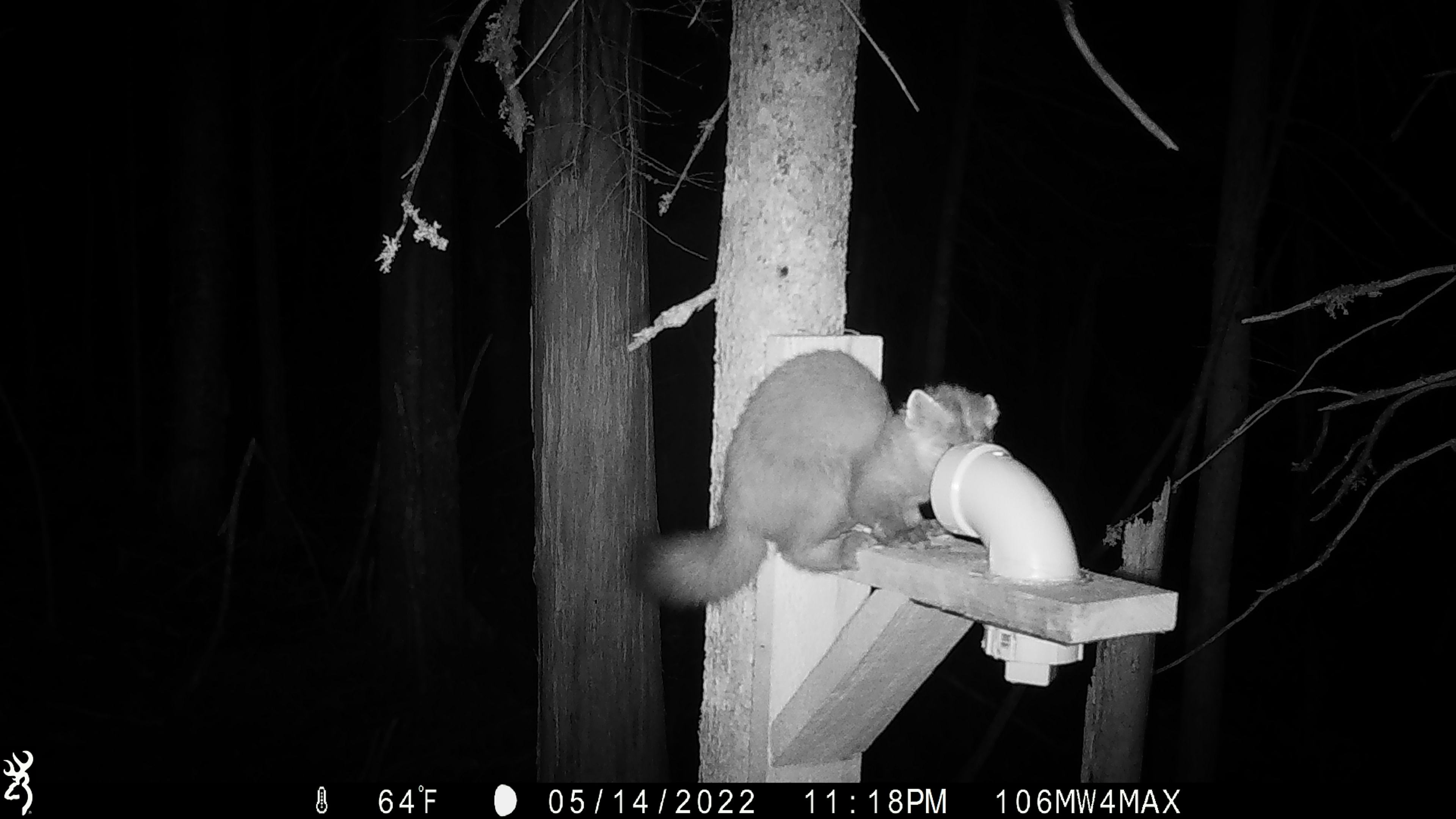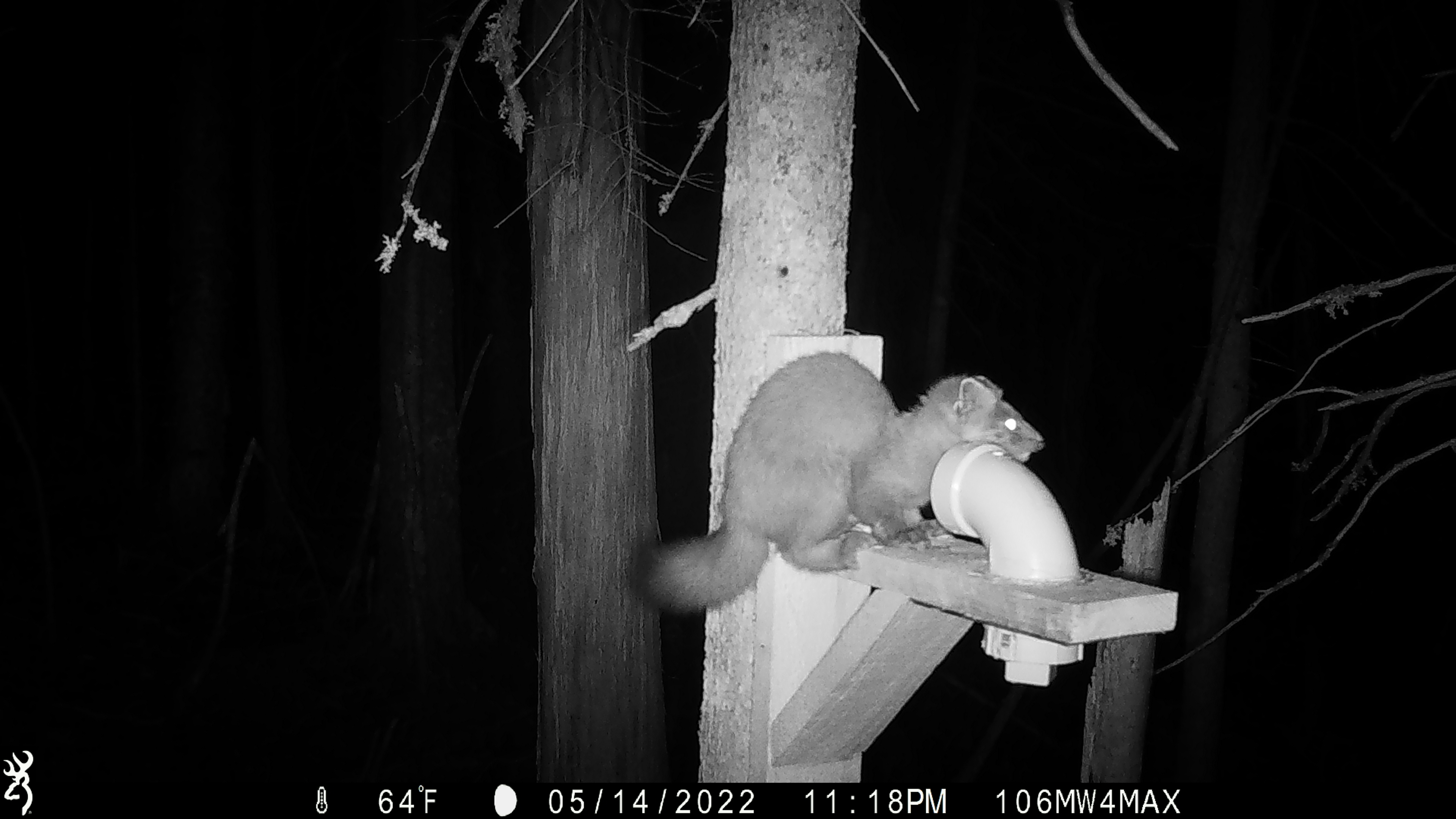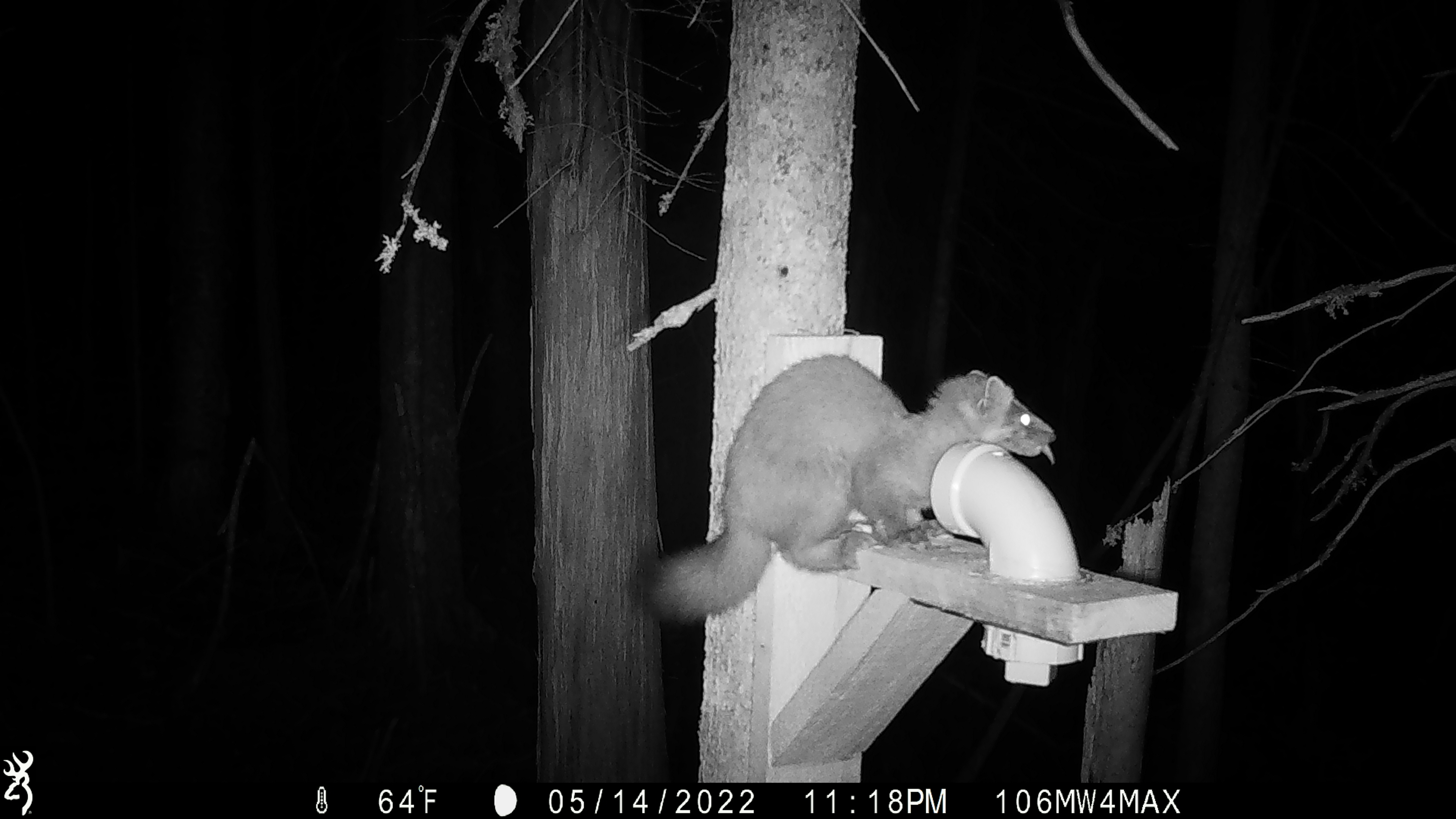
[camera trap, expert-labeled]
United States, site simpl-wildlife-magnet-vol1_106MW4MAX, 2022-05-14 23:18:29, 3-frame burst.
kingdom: Animalia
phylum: Chordata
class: Mammalia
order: Carnivora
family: Mustelidae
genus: Martes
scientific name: Martes americana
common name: american marten